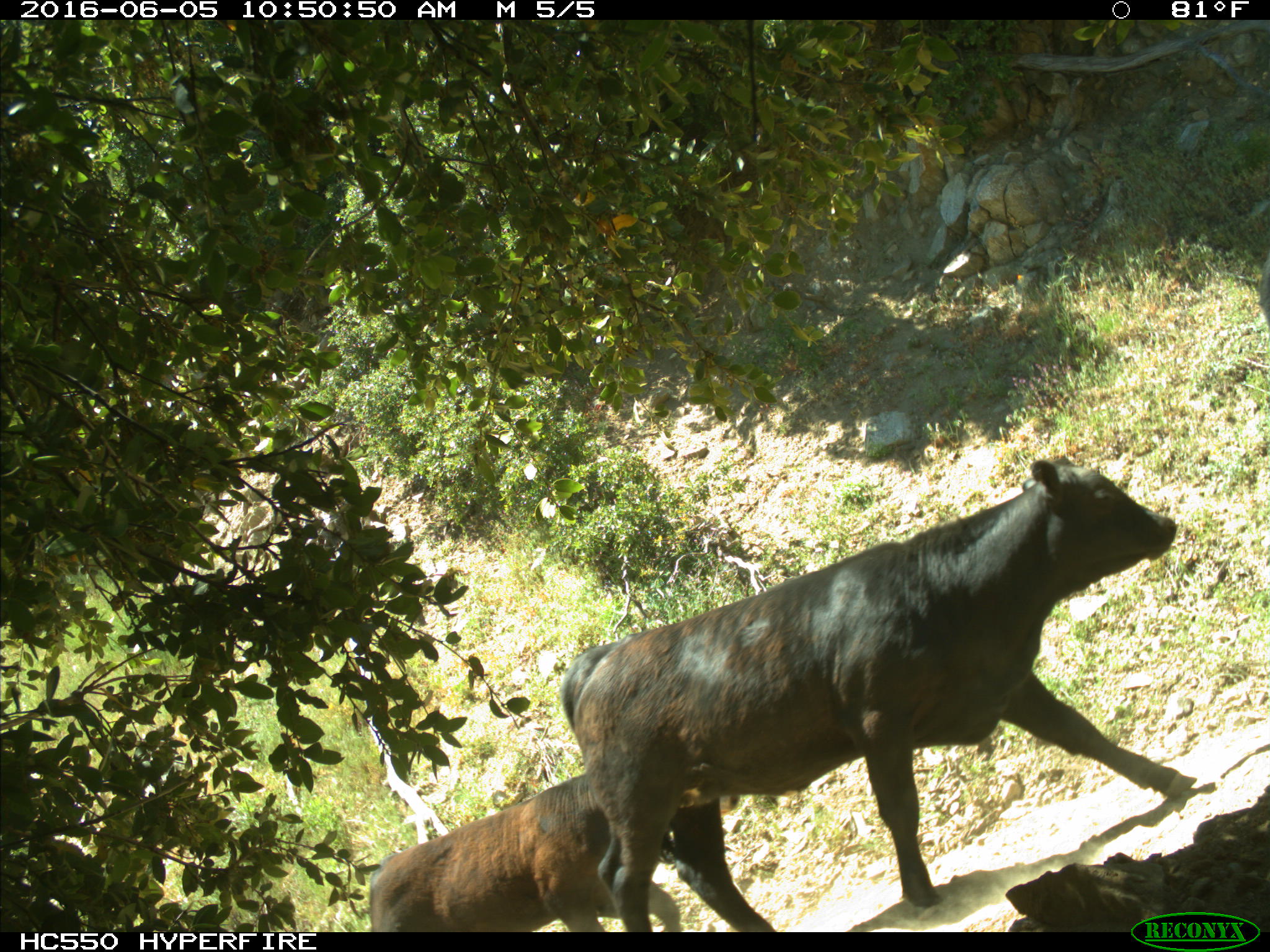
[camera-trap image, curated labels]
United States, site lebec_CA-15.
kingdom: Animalia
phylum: Chordata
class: Mammalia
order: Artiodactyla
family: Bovidae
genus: Bos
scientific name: Bos taurus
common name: domestic cow